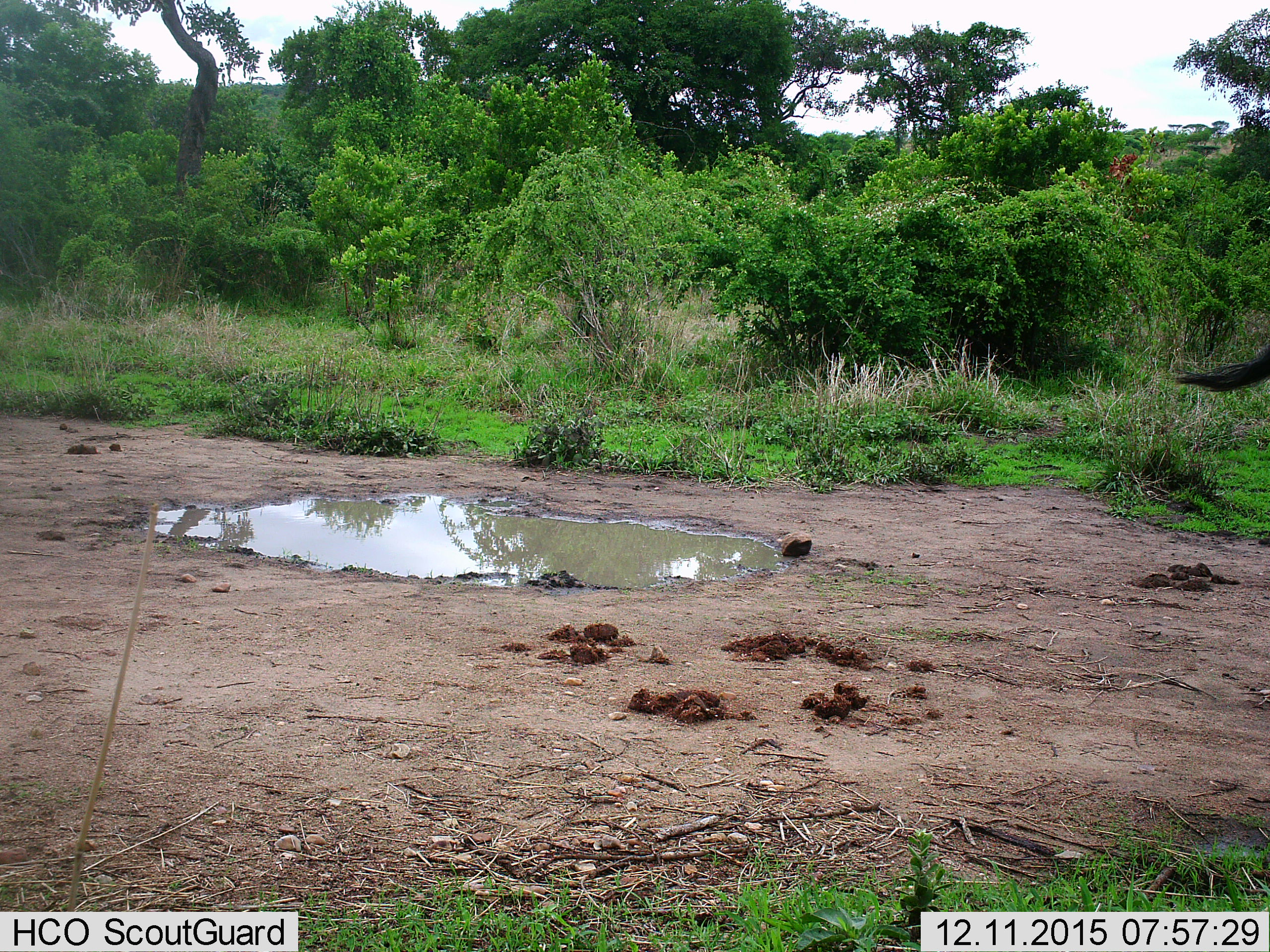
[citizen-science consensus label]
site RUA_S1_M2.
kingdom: Animalia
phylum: Chordata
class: Mammalia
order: Artiodactyla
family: Giraffidae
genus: Giraffa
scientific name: Giraffa camelopardalis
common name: giraffe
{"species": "giraffe (Giraffa camelopardalis)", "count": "1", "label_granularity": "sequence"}